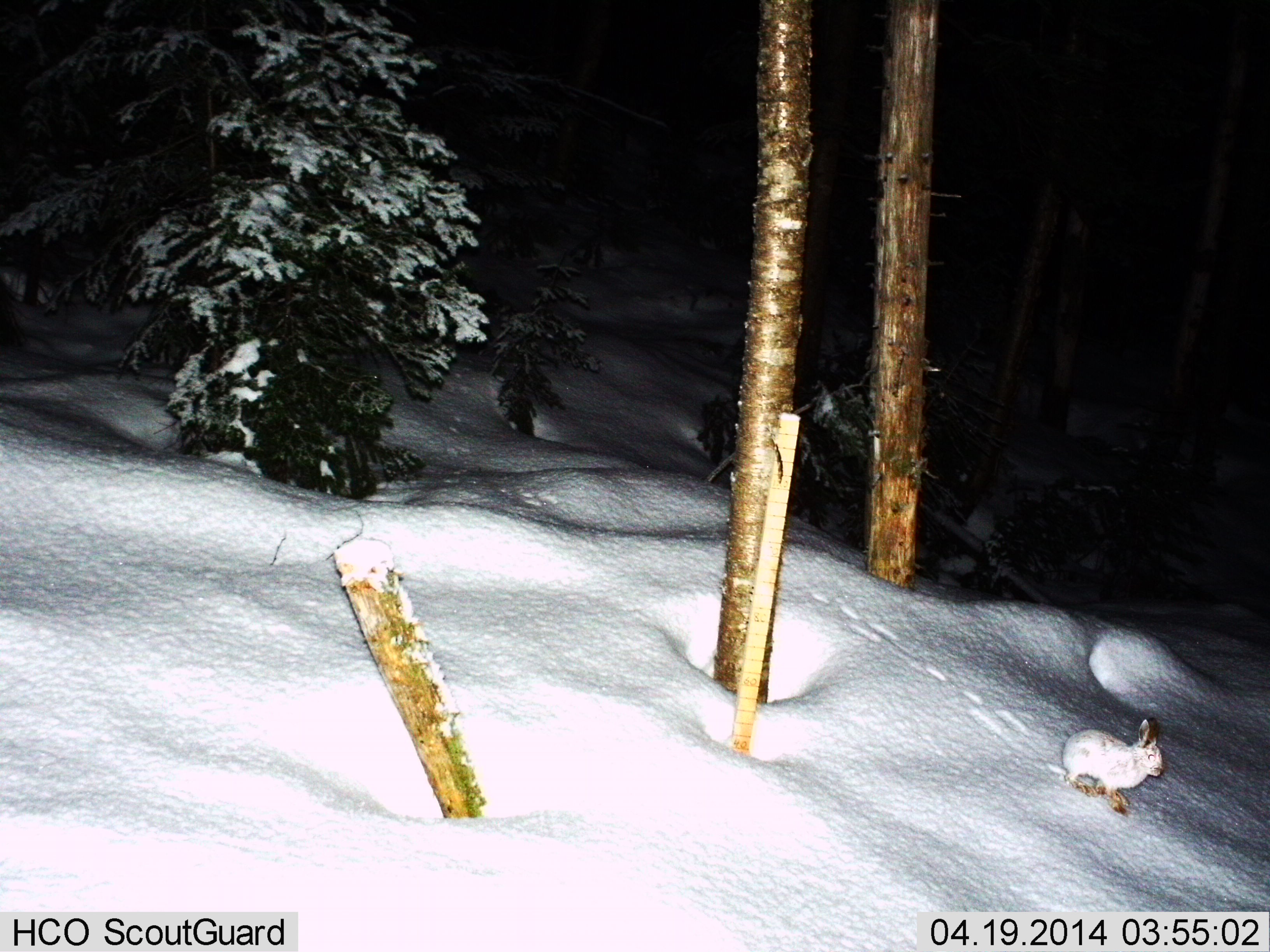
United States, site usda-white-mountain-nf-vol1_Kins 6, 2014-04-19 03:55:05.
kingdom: Animalia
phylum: Chordata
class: Mammalia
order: Lagomorpha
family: Leporidae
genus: Lepus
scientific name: Lepus americanus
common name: snowshoe hare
Snowshoe hare (Lepus americanus).